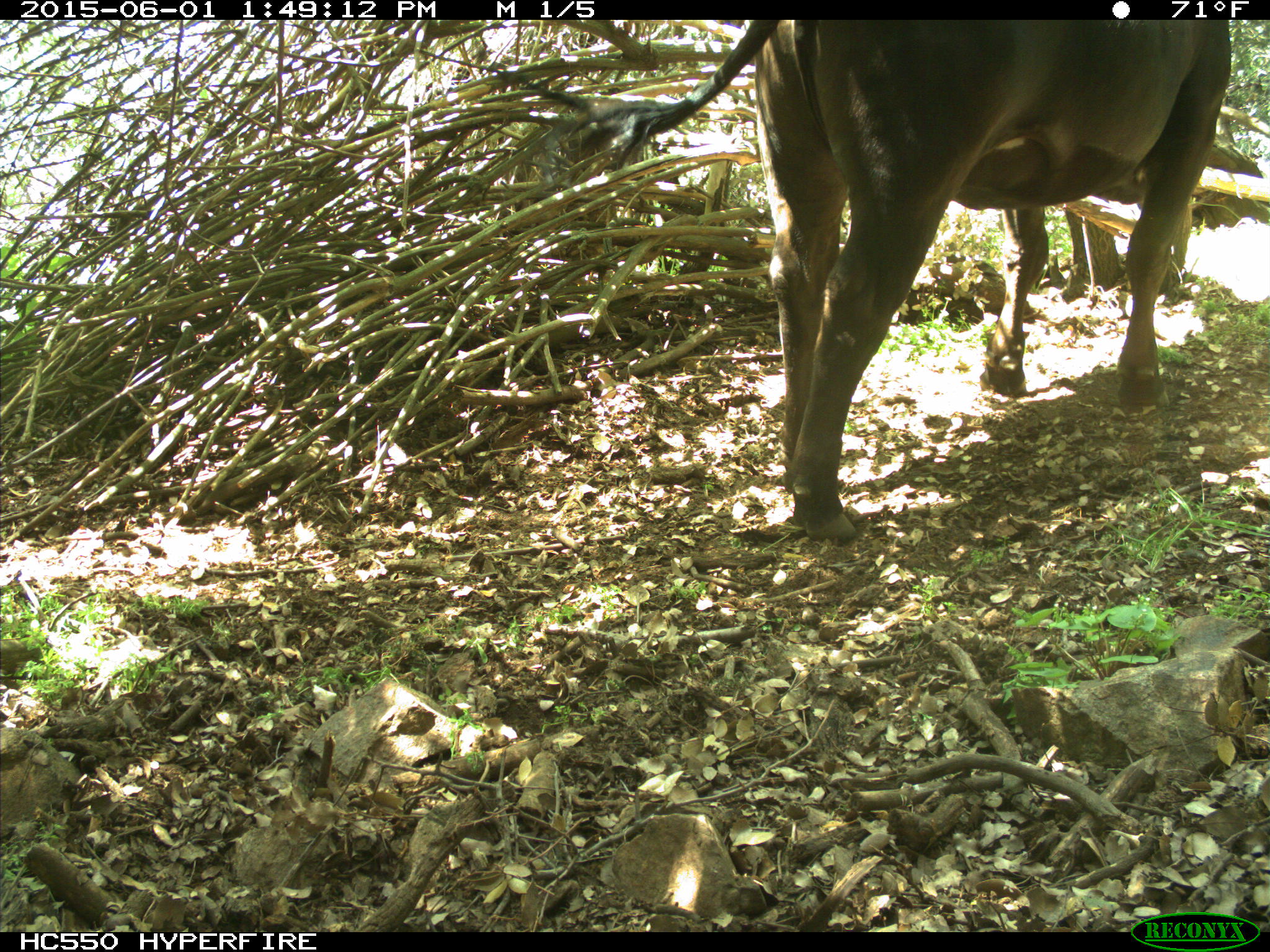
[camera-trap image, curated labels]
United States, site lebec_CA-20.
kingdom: Animalia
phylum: Chordata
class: Mammalia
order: Artiodactyla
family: Bovidae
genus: Bos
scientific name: Bos taurus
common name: domestic cow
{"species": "Bos taurus (domestic cow)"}